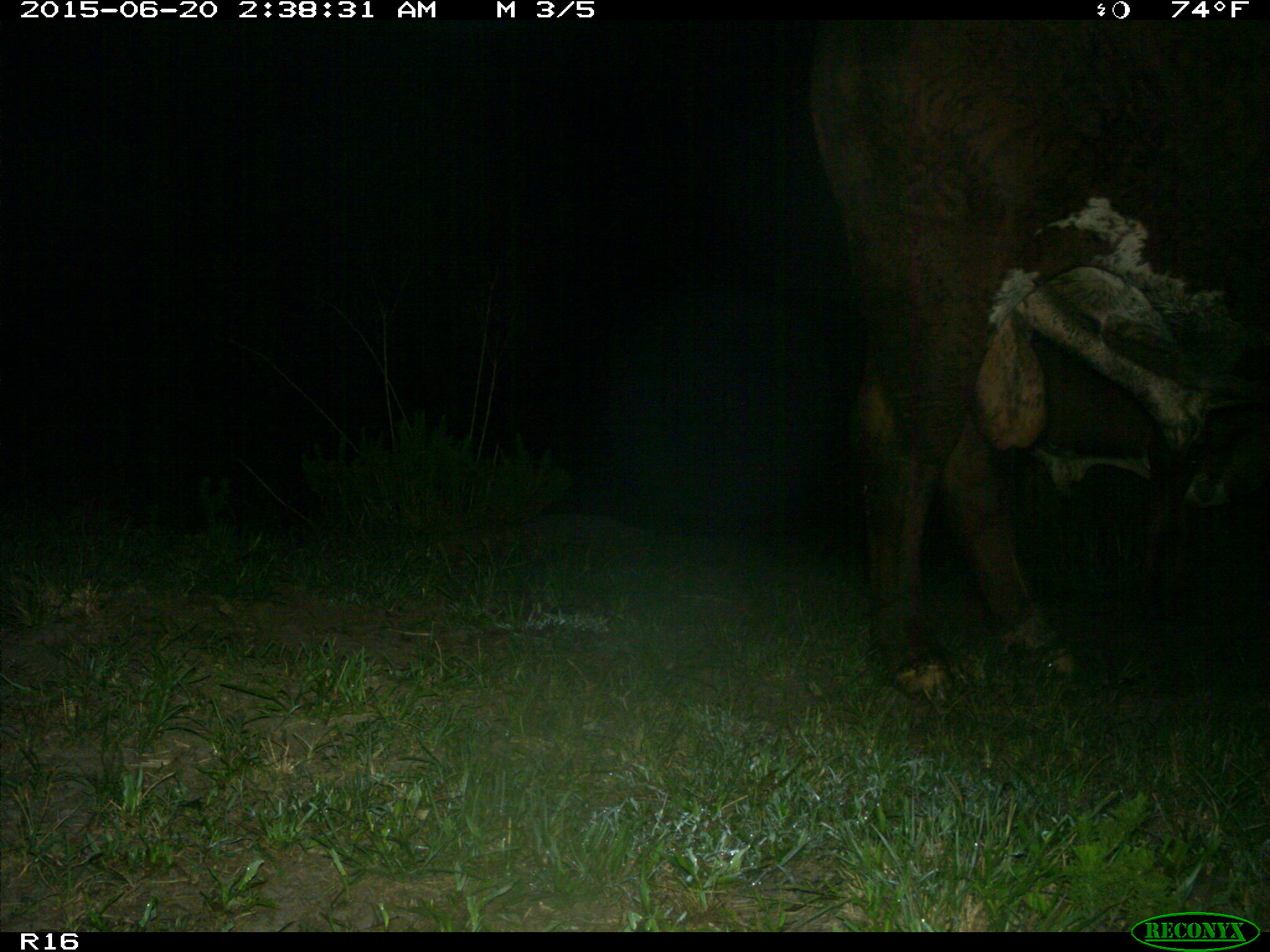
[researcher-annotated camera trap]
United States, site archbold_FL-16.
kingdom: Animalia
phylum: Chordata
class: Mammalia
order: Artiodactyla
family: Bovidae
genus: Bos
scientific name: Bos taurus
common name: domestic cow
Bos taurus (domestic cow).